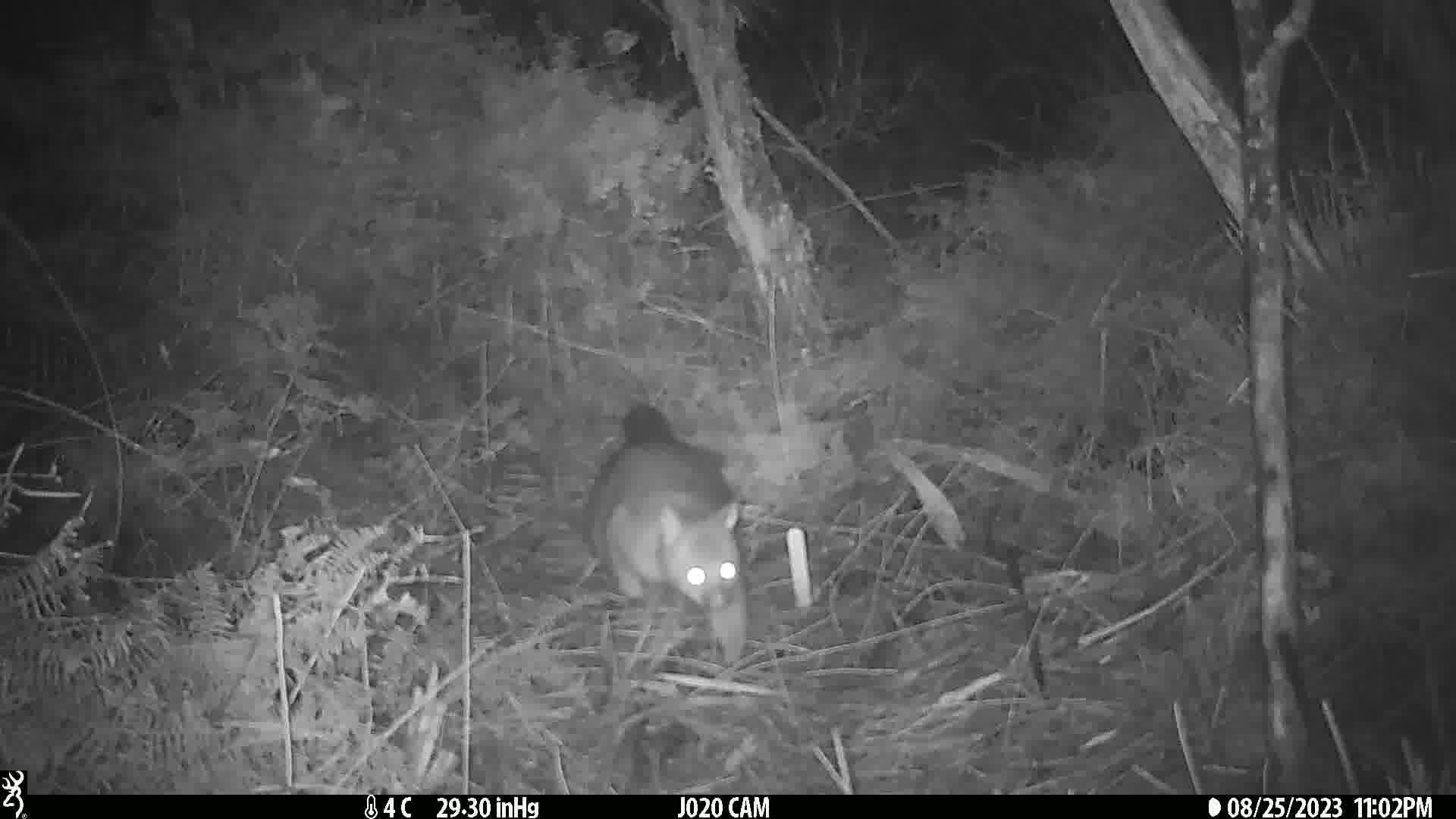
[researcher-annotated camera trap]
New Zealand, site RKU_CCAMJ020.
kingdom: Animalia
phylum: Chordata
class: Mammalia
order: Diprotodontia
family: Phalangeridae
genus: Trichosurus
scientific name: Trichosurus vulpecula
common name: common brushtail possum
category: possum